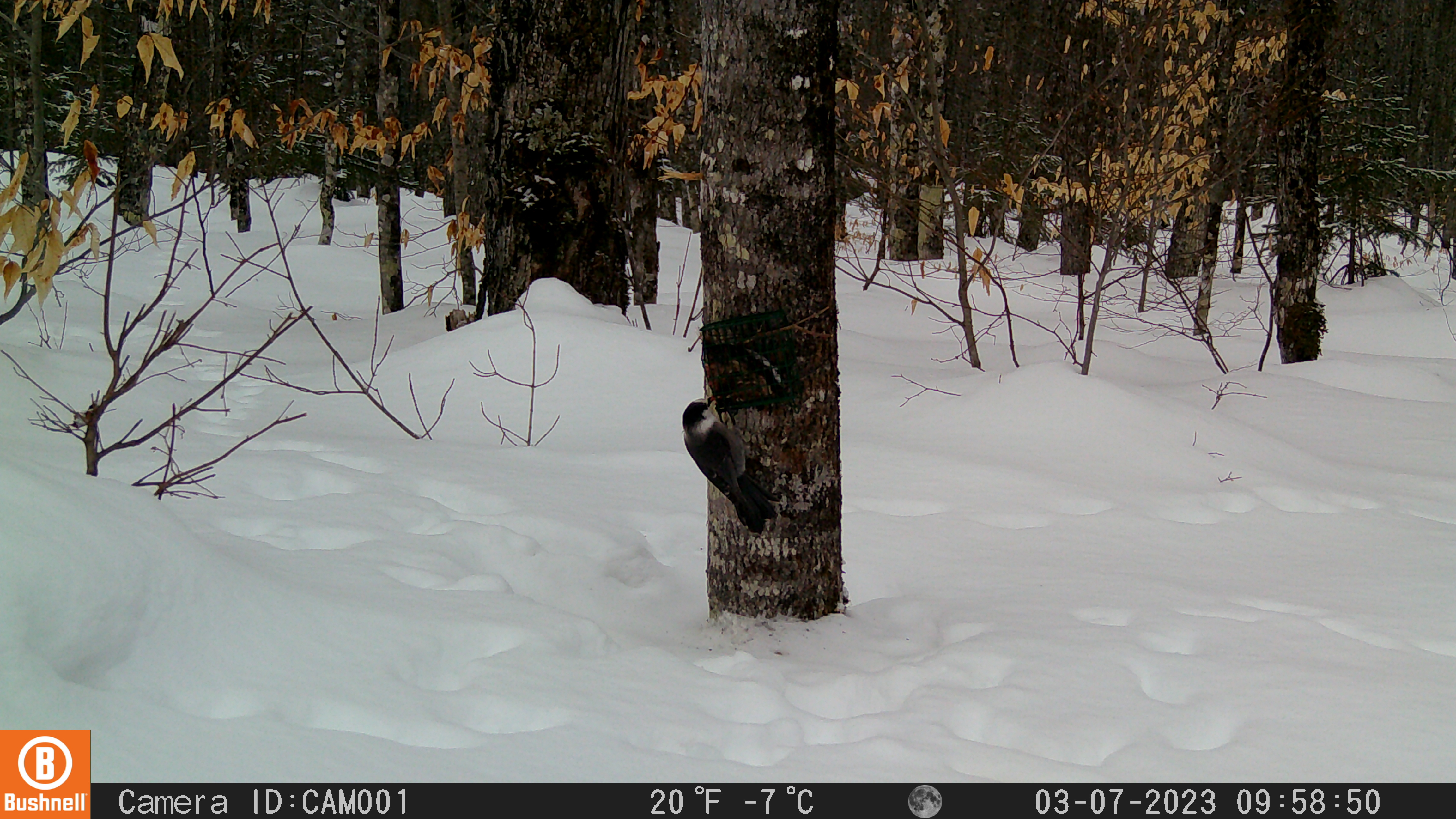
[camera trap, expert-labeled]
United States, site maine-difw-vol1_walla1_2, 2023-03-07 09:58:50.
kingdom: Animalia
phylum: Chordata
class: Aves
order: Passeriformes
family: Corvidae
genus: Perisoreus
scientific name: Perisoreus canadensis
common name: canada jay